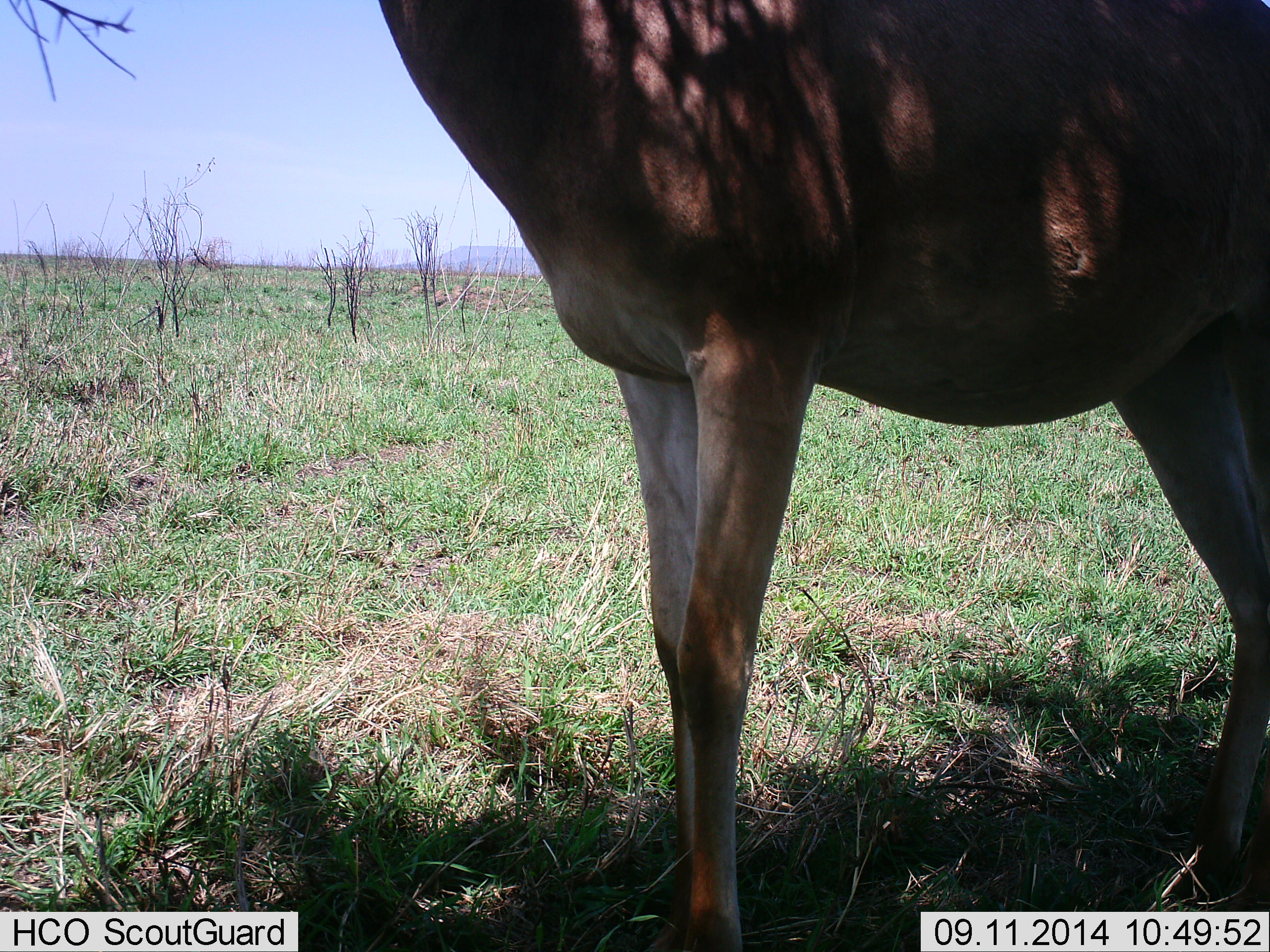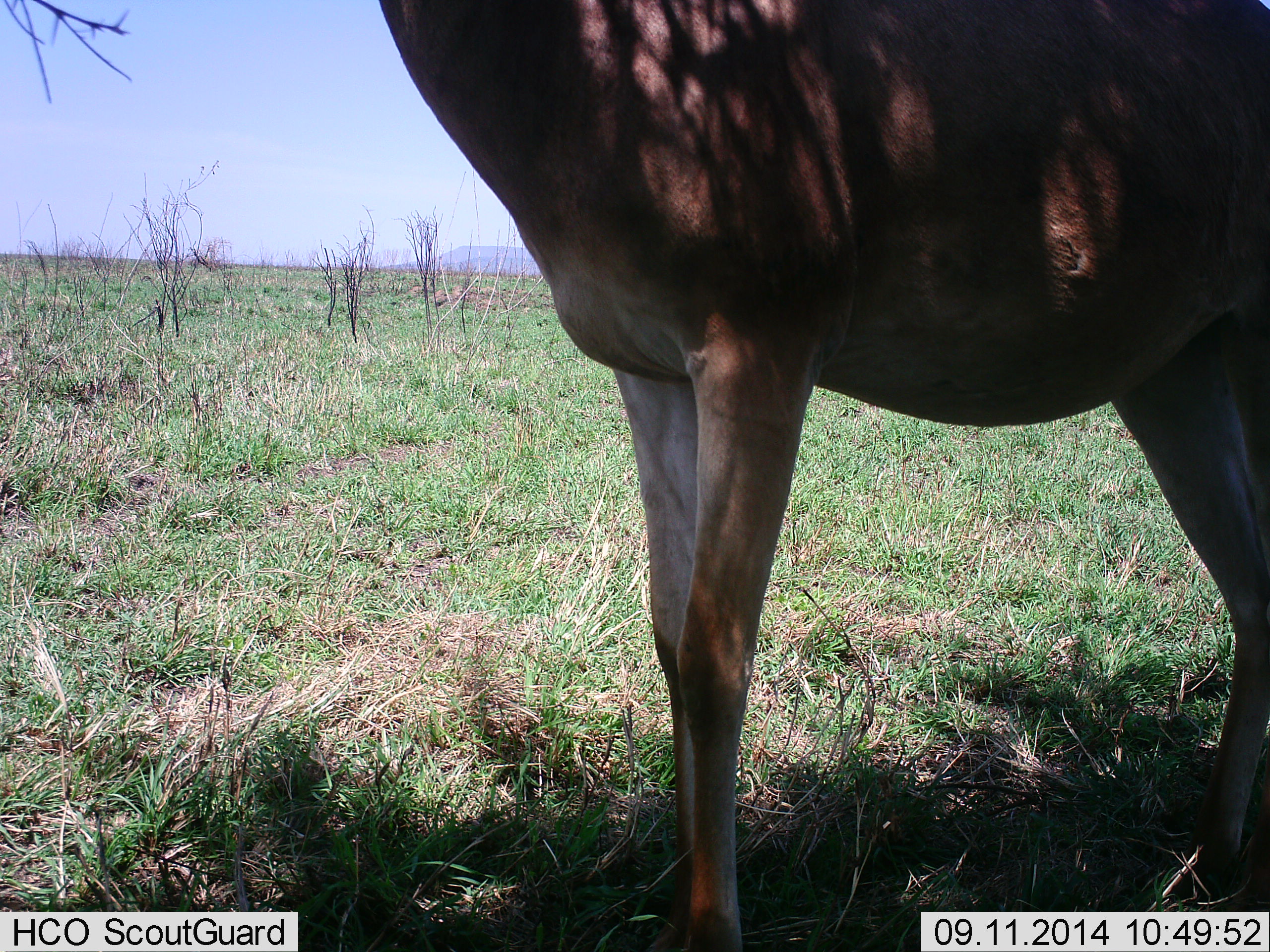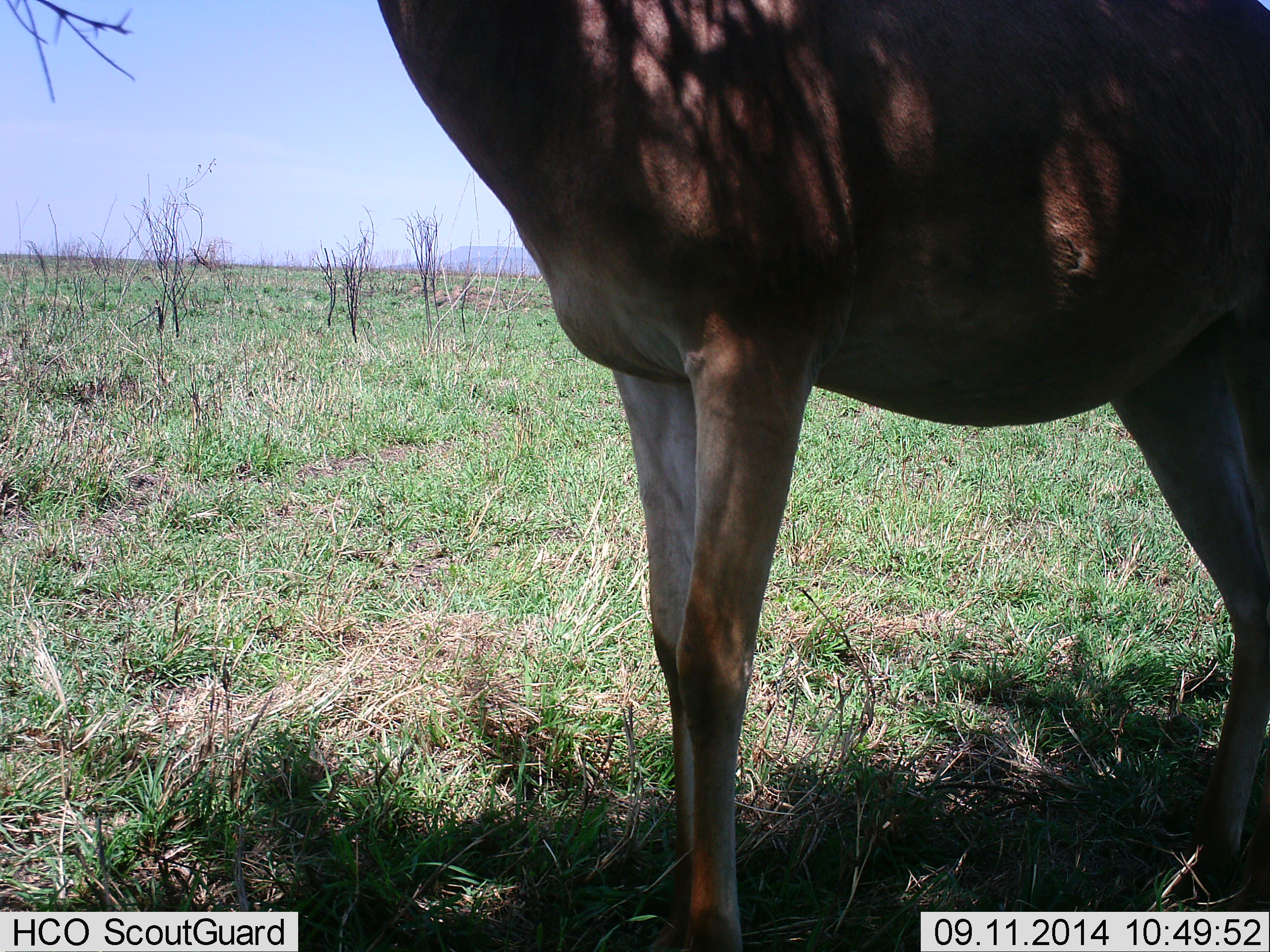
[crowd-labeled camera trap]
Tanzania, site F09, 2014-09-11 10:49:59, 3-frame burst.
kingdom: Animalia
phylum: Chordata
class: Mammalia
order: Artiodactyla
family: Bovidae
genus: Alcelaphus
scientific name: Alcelaphus buselaphus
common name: hartebeest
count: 1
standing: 100%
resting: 0%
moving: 0%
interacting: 0%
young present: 0%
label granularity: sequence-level